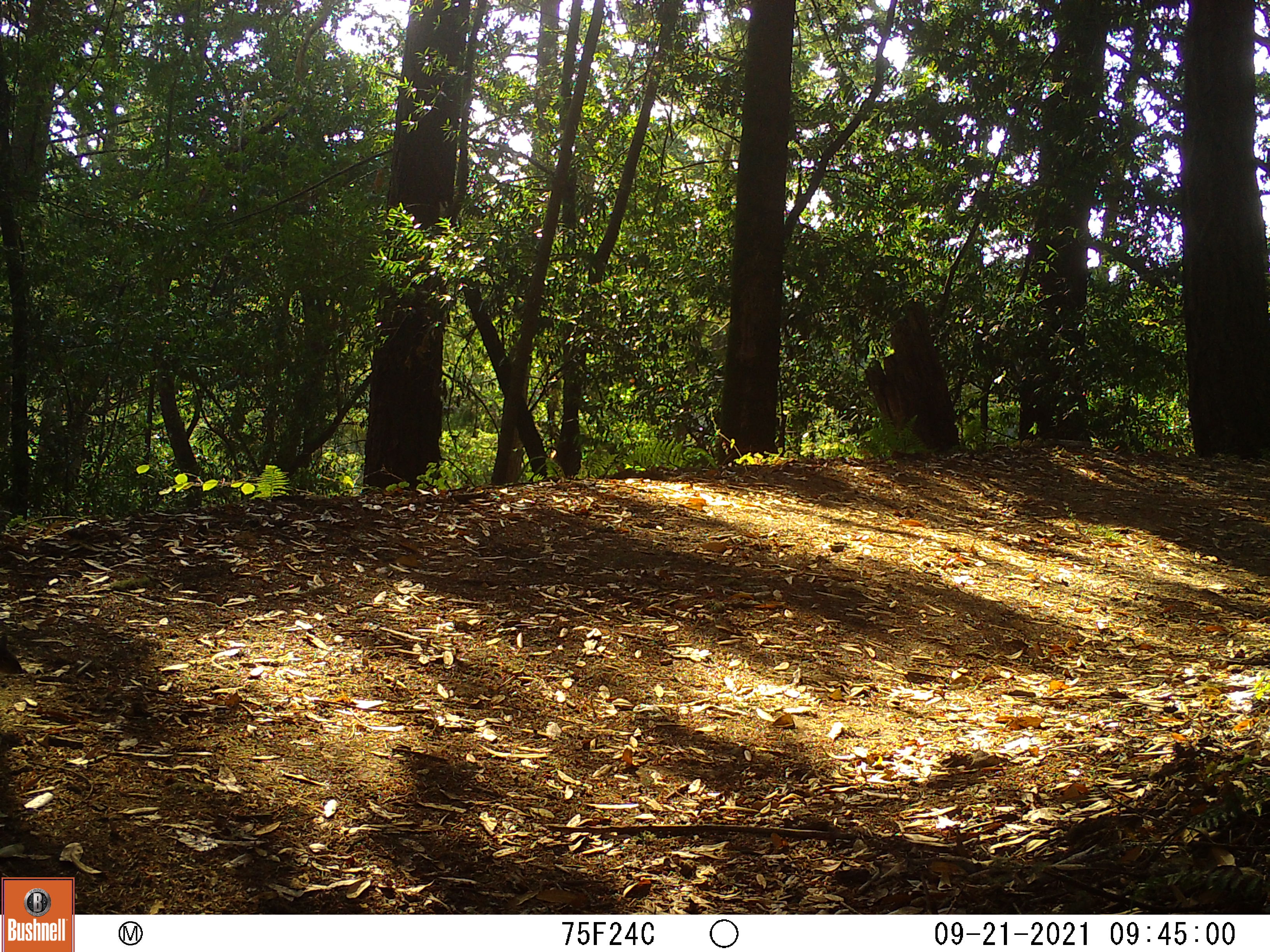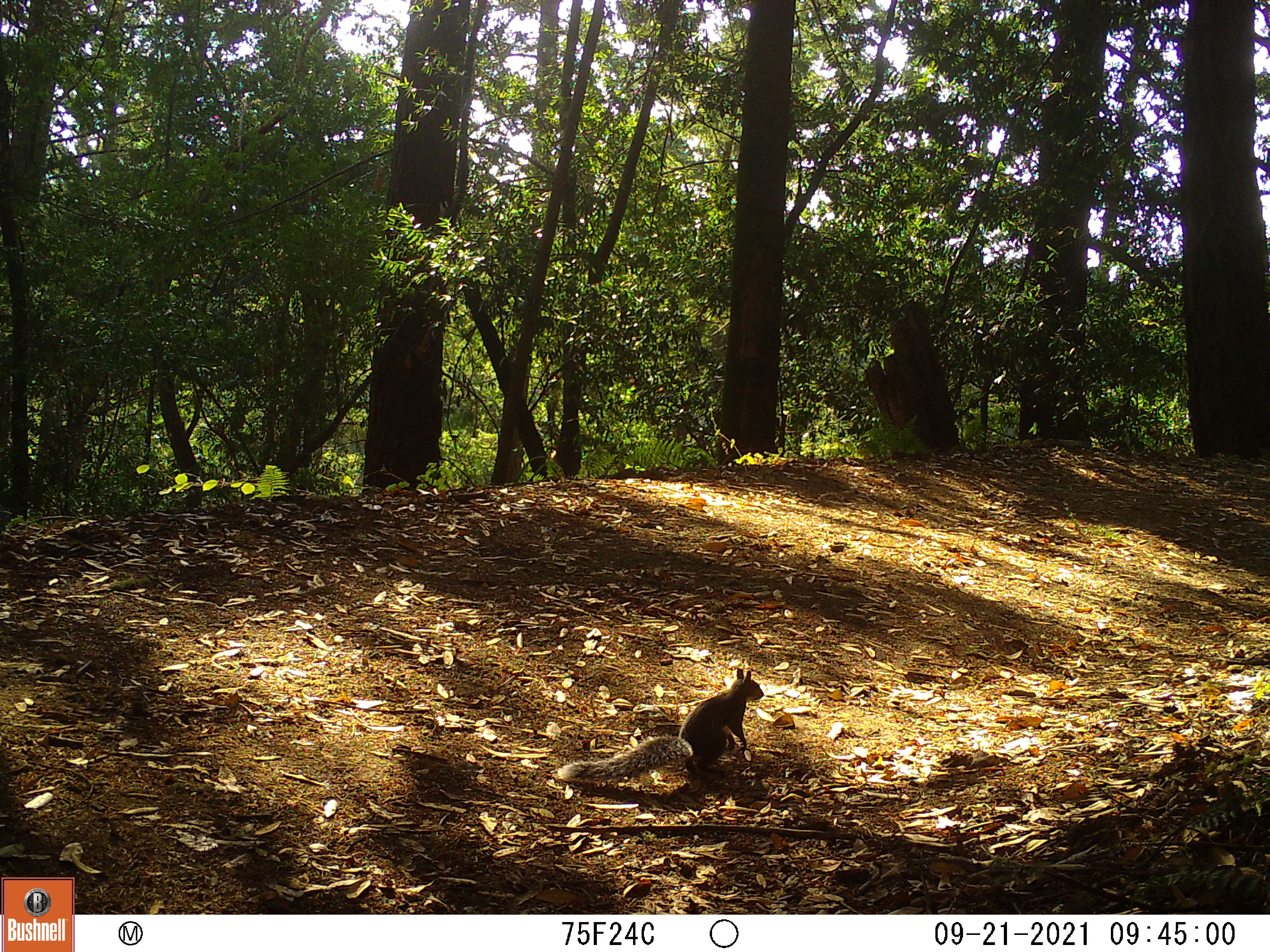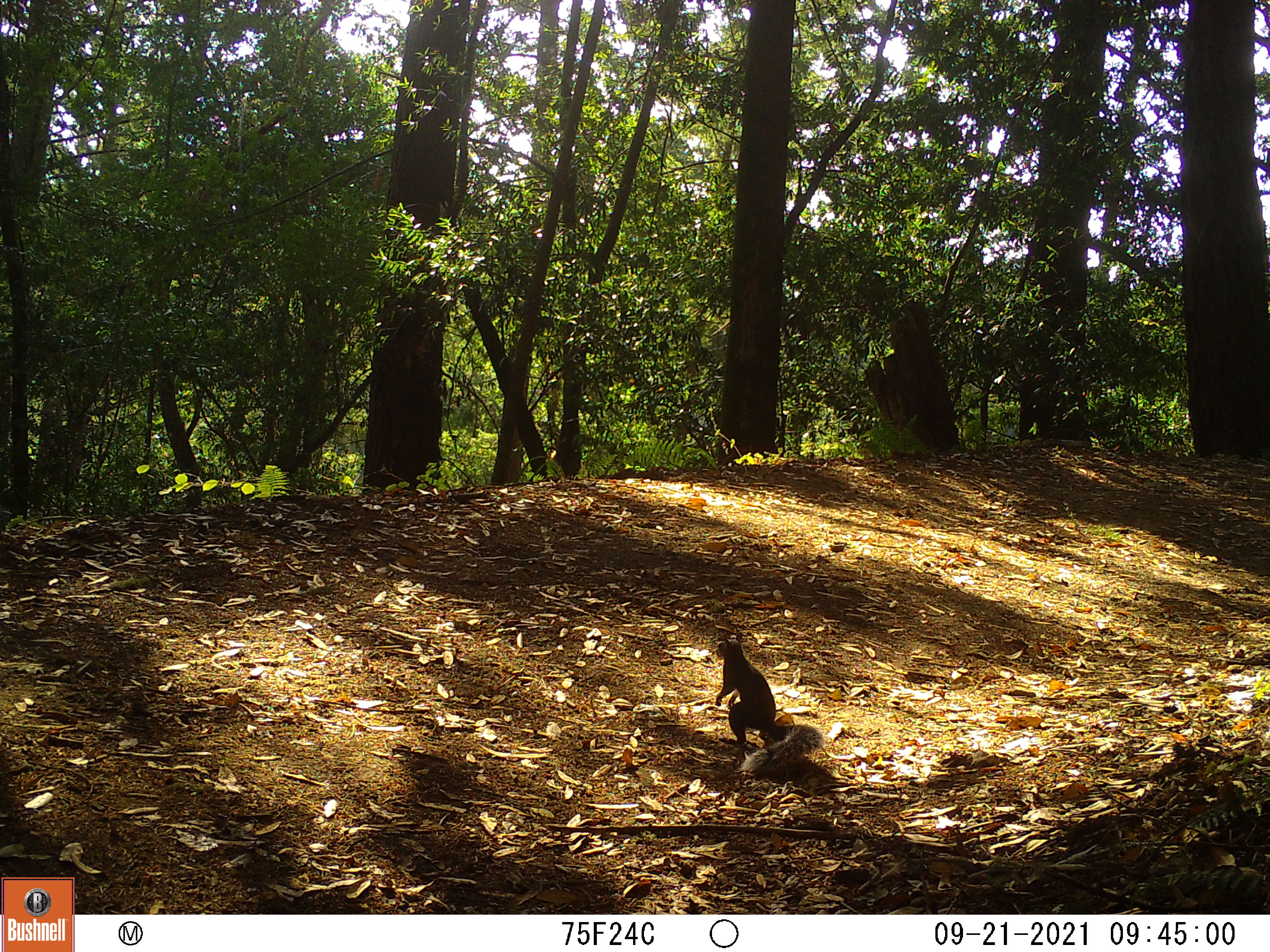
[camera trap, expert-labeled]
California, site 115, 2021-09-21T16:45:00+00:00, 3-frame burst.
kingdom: Animalia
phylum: Chordata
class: Mammalia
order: Rodentia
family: Sciuridae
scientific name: Sciuridae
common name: squirrel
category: unknown squirrel